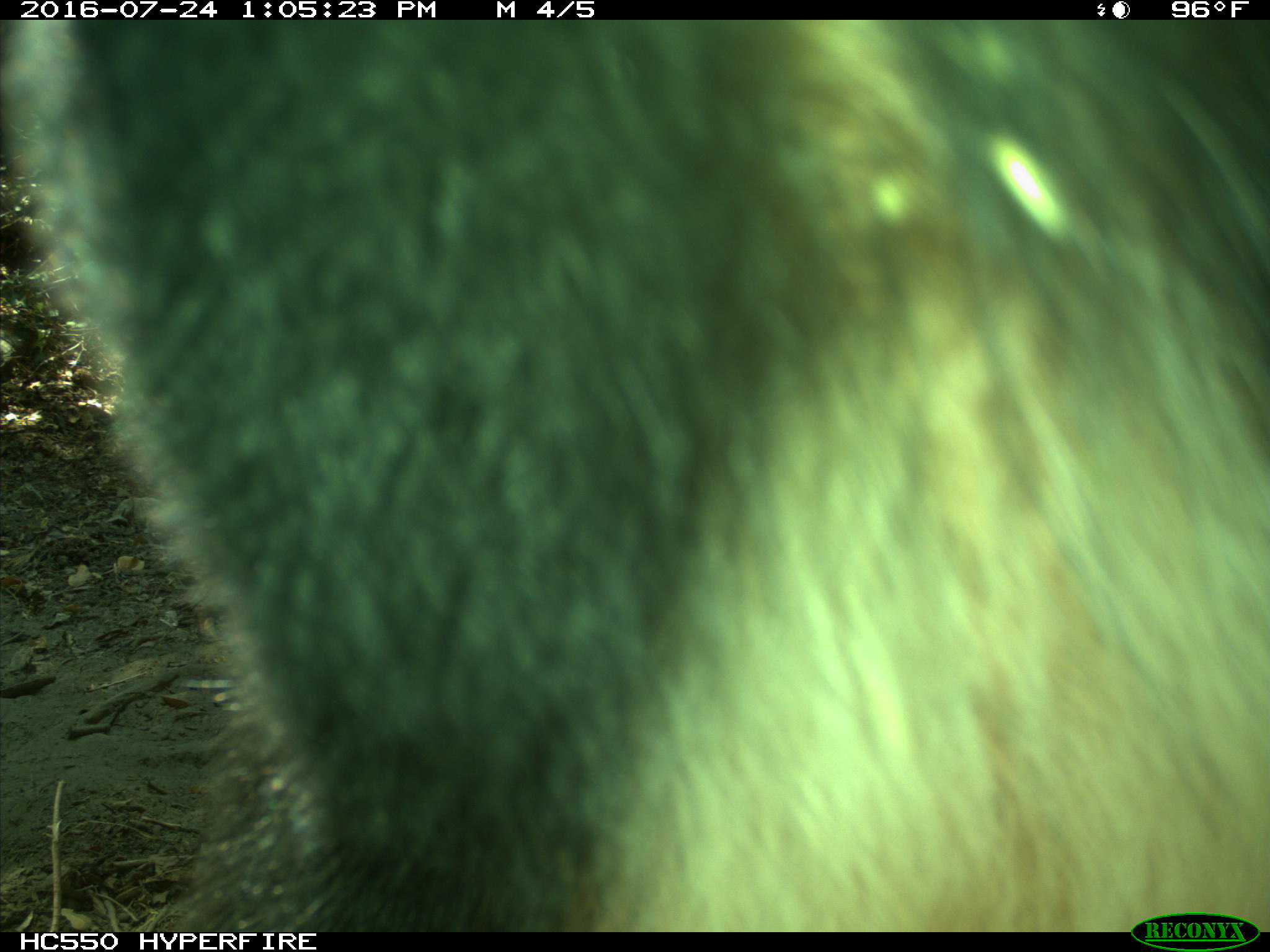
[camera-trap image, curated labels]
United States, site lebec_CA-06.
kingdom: Animalia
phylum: Chordata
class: Mammalia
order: Carnivora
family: Ursidae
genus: Ursus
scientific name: Ursus americanus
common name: american black bear